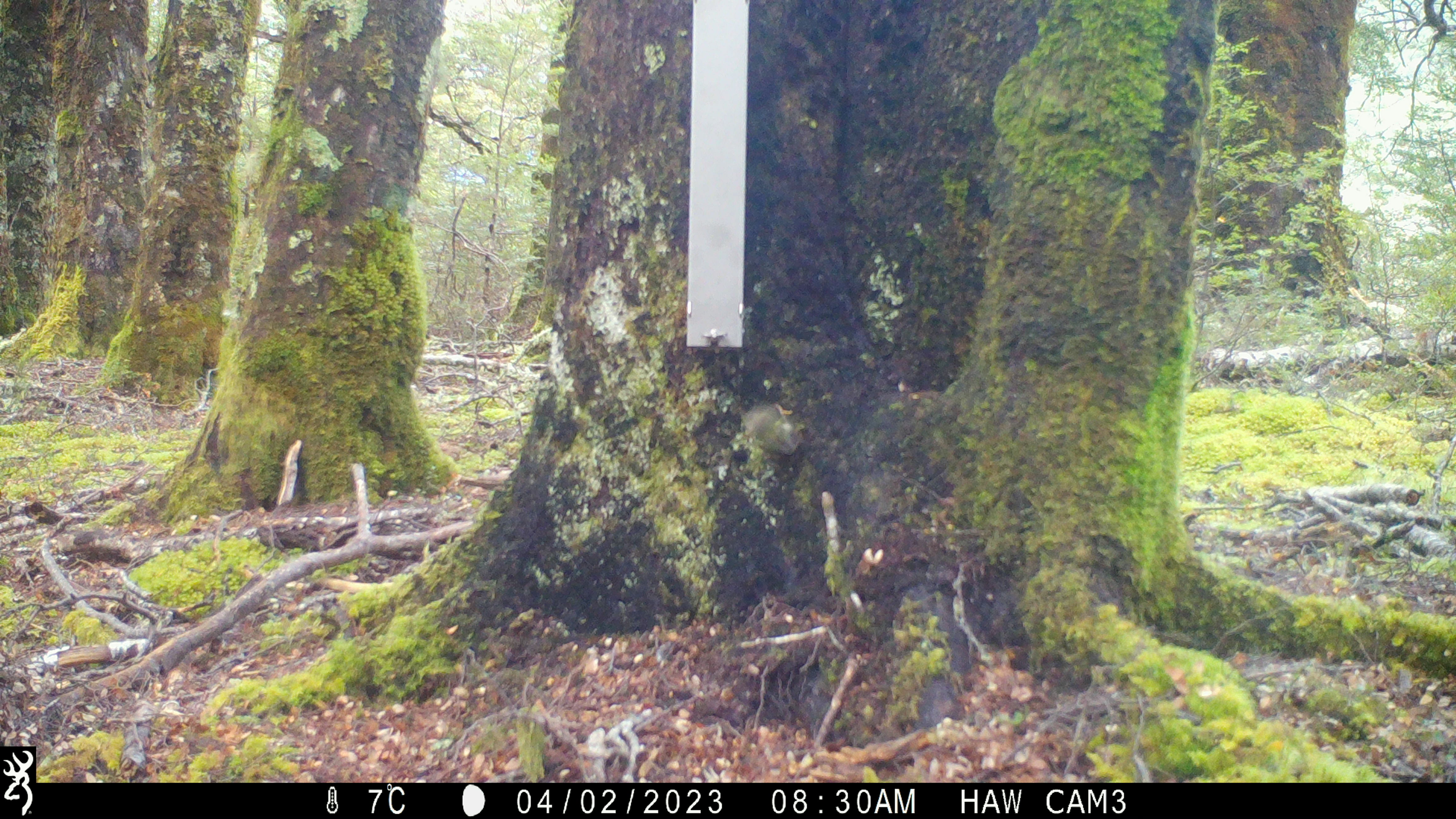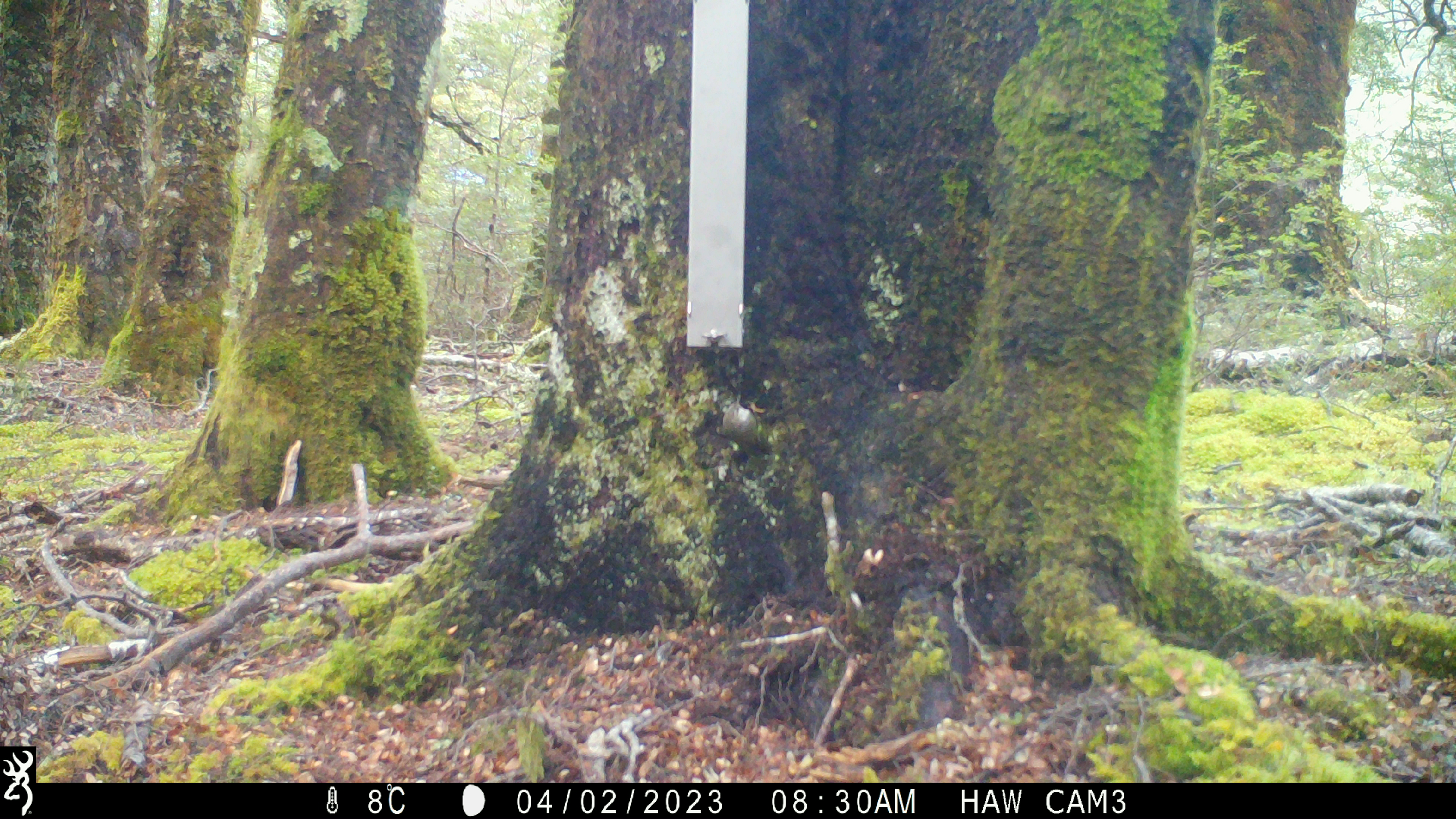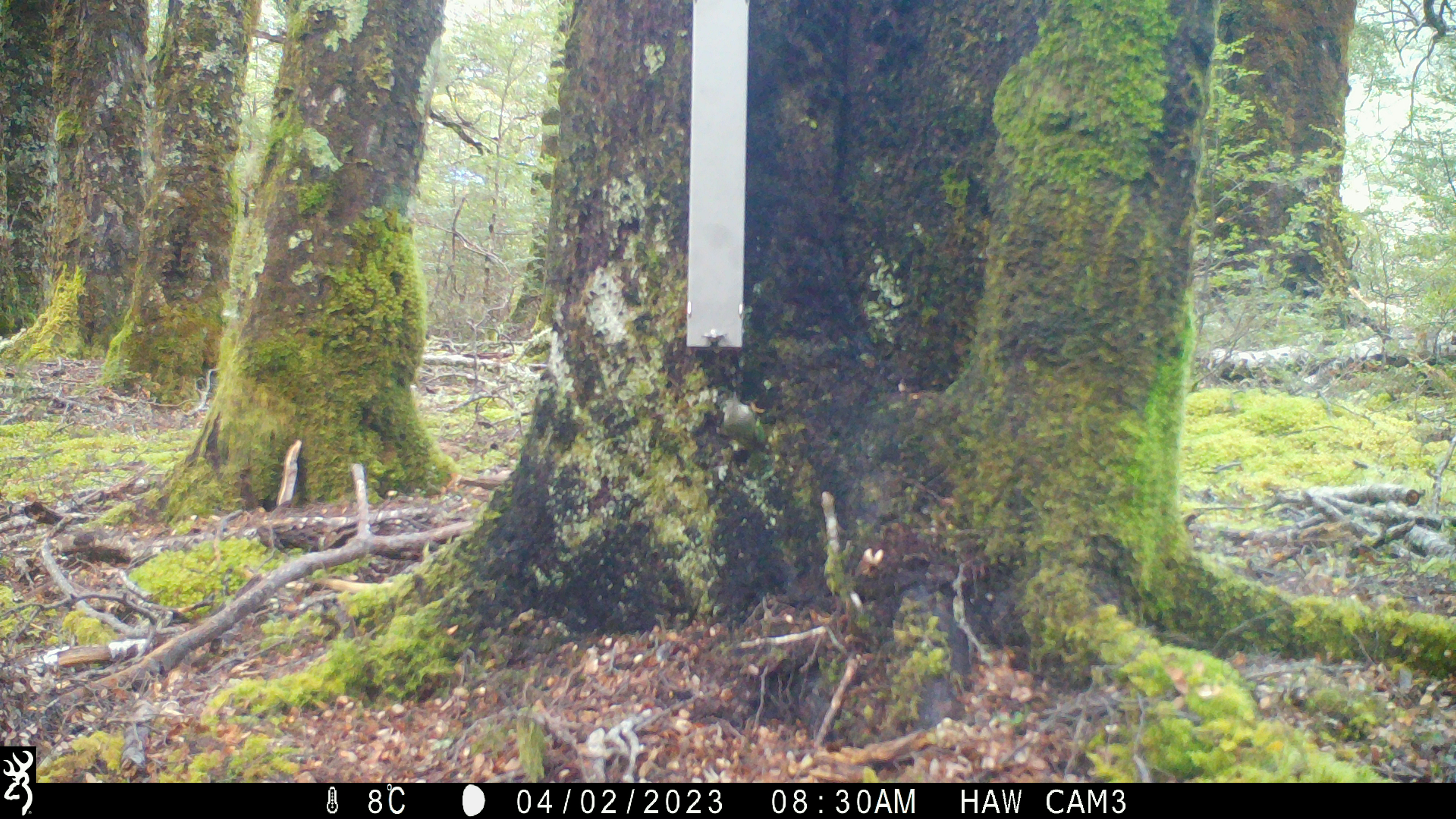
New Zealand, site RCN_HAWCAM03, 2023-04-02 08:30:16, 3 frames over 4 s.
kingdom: Animalia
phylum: Chordata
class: Aves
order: Passeriformes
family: Acanthisittidae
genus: Acanthisitta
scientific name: Acanthisitta chloris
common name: rifleman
Rifleman (Acanthisitta chloris).